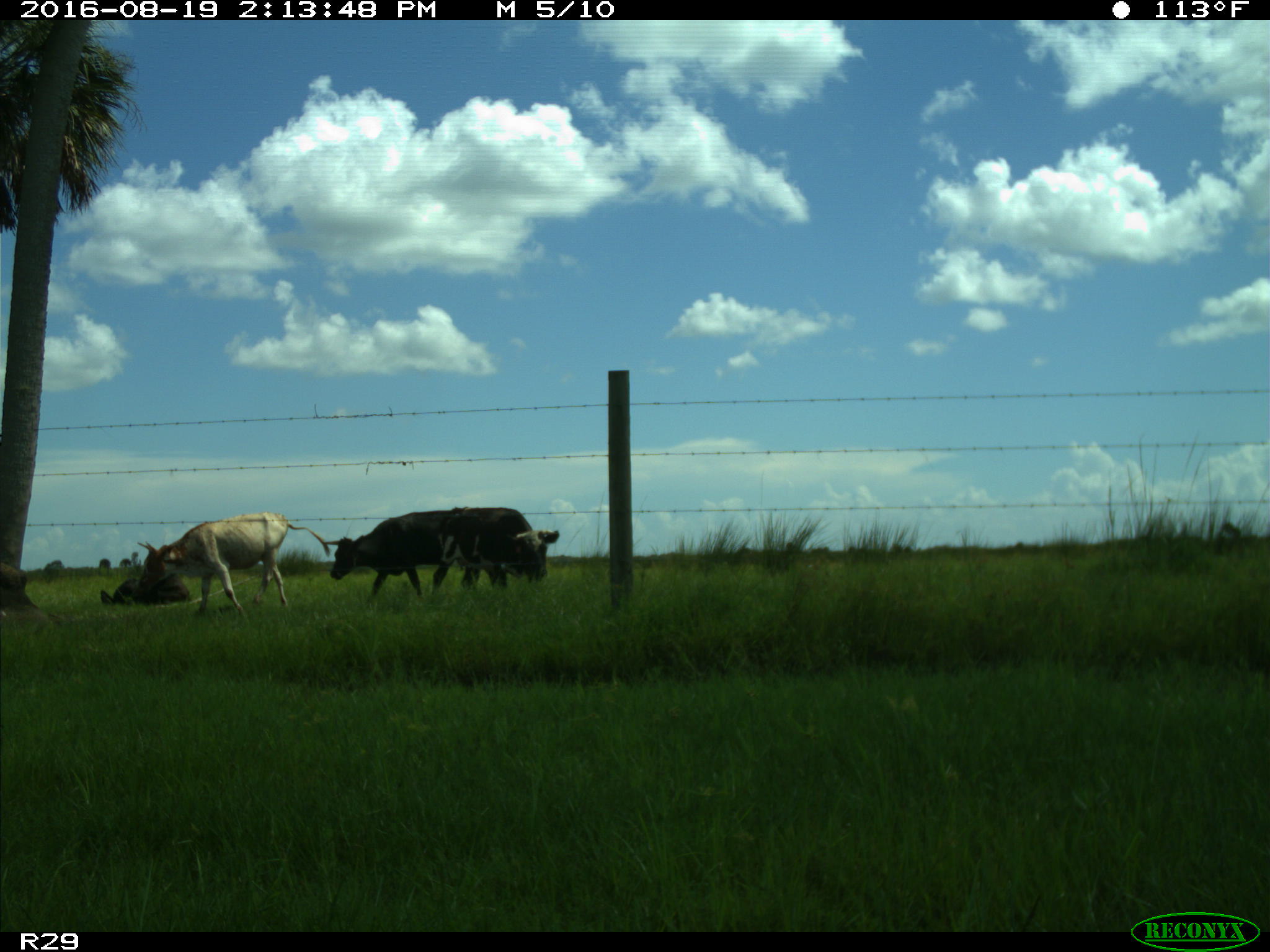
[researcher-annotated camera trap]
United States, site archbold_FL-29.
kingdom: Animalia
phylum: Chordata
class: Mammalia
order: Artiodactyla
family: Bovidae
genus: Bos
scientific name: Bos taurus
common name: domestic cow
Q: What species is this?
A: Bos taurus (domestic cow).